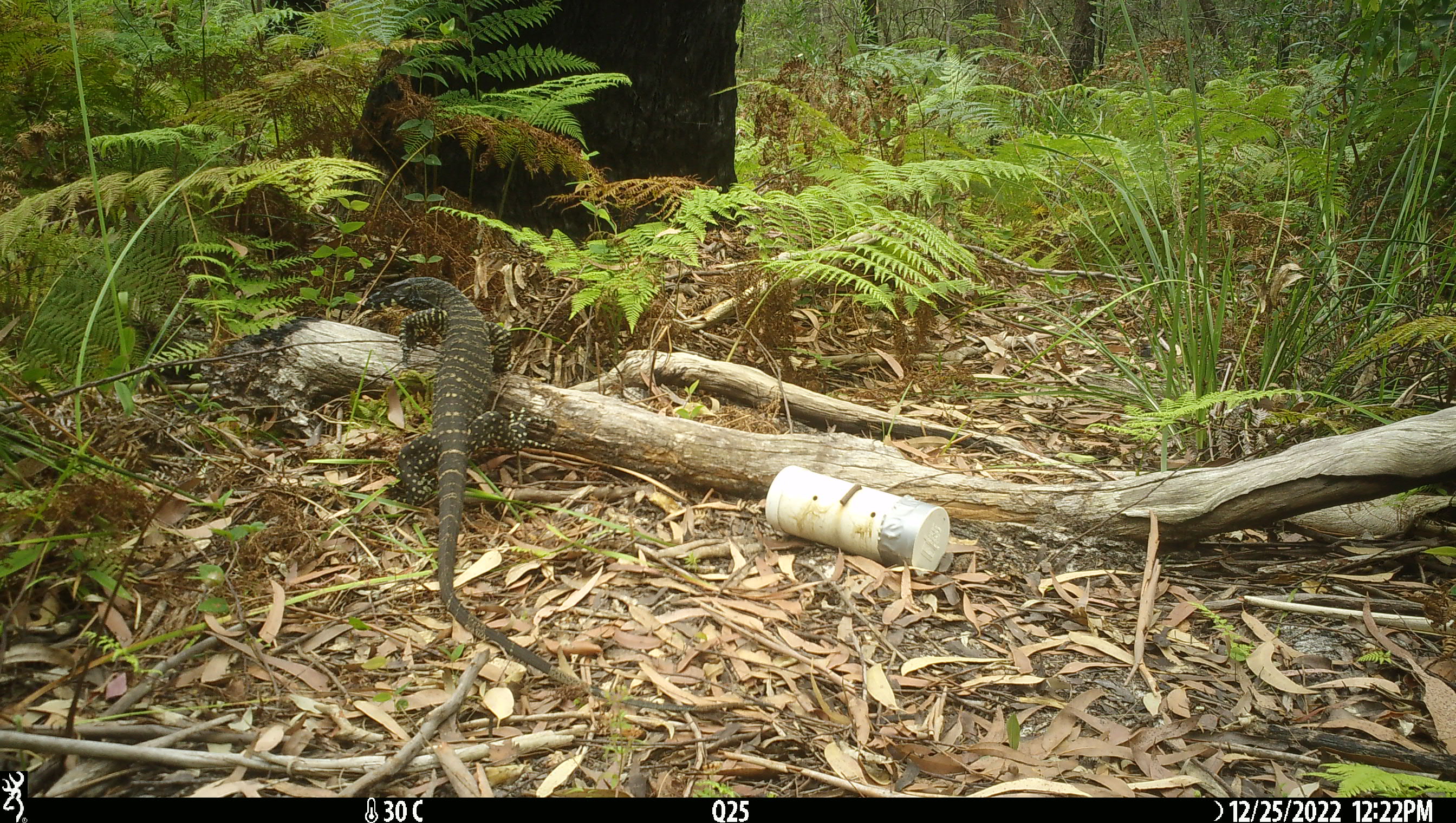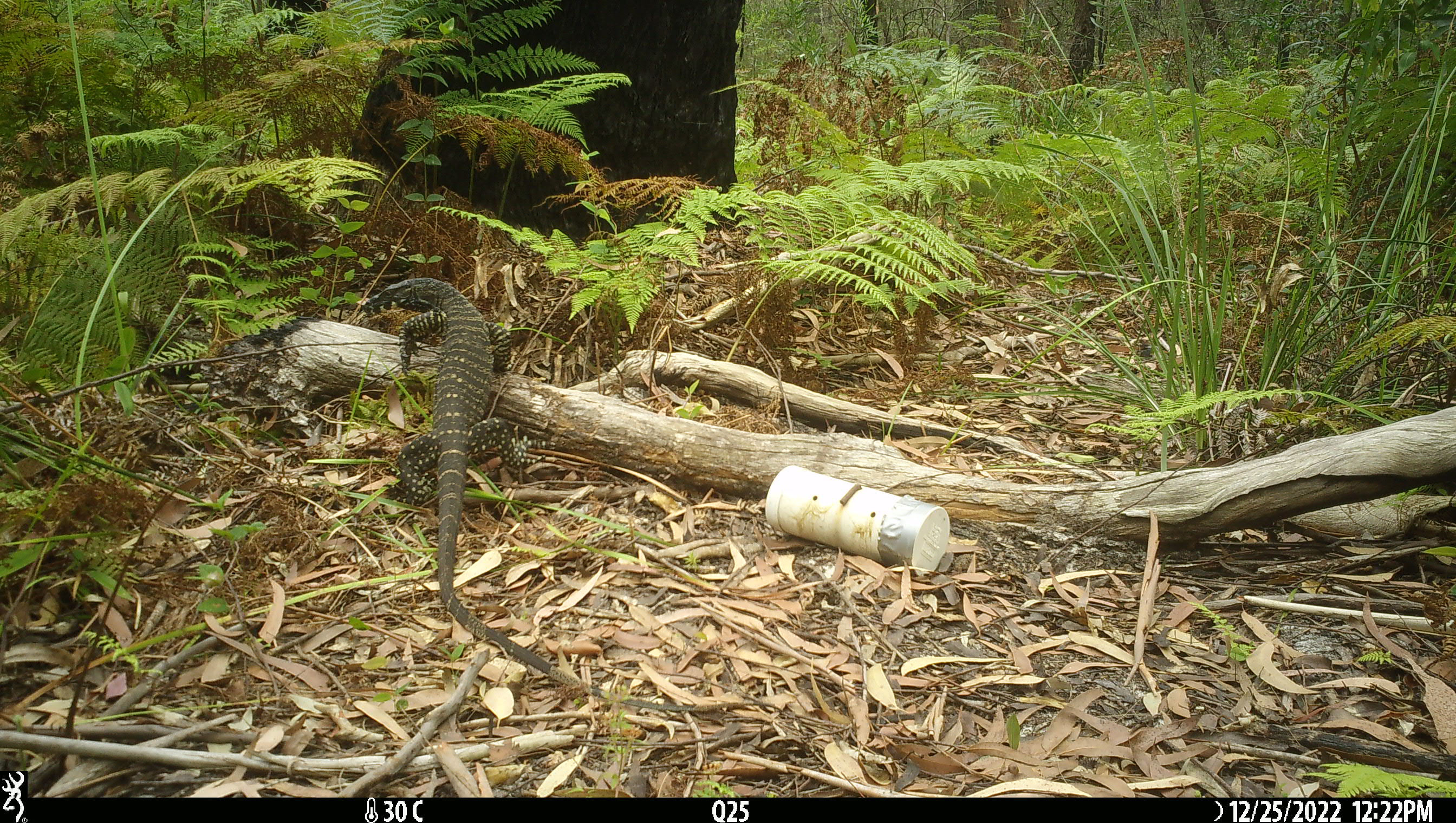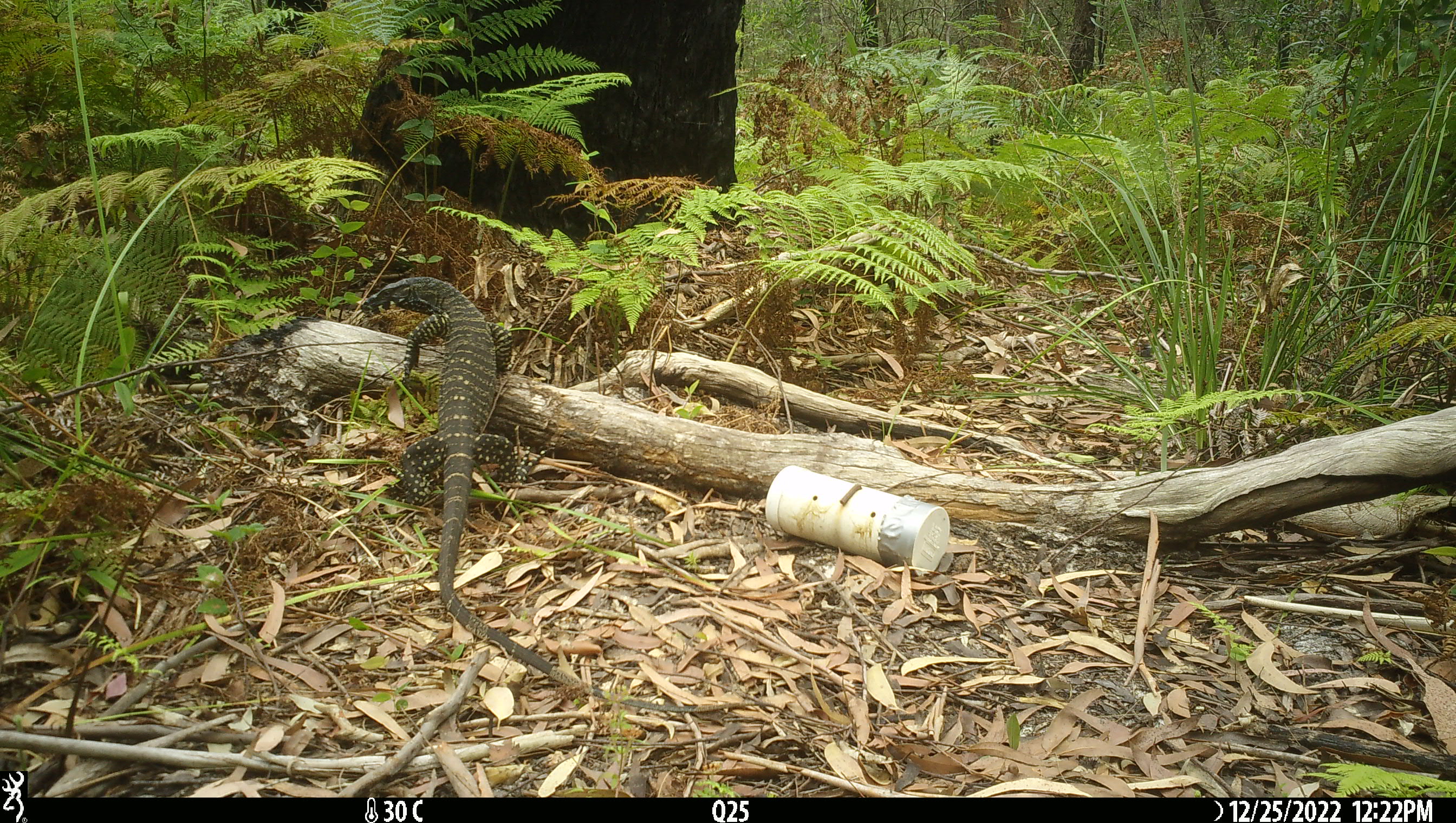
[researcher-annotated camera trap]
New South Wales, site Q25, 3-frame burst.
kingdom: Animalia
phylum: Chordata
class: Reptilia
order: Squamata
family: Varanidae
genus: Varanus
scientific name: Varanus varius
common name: lace monitor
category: goanna